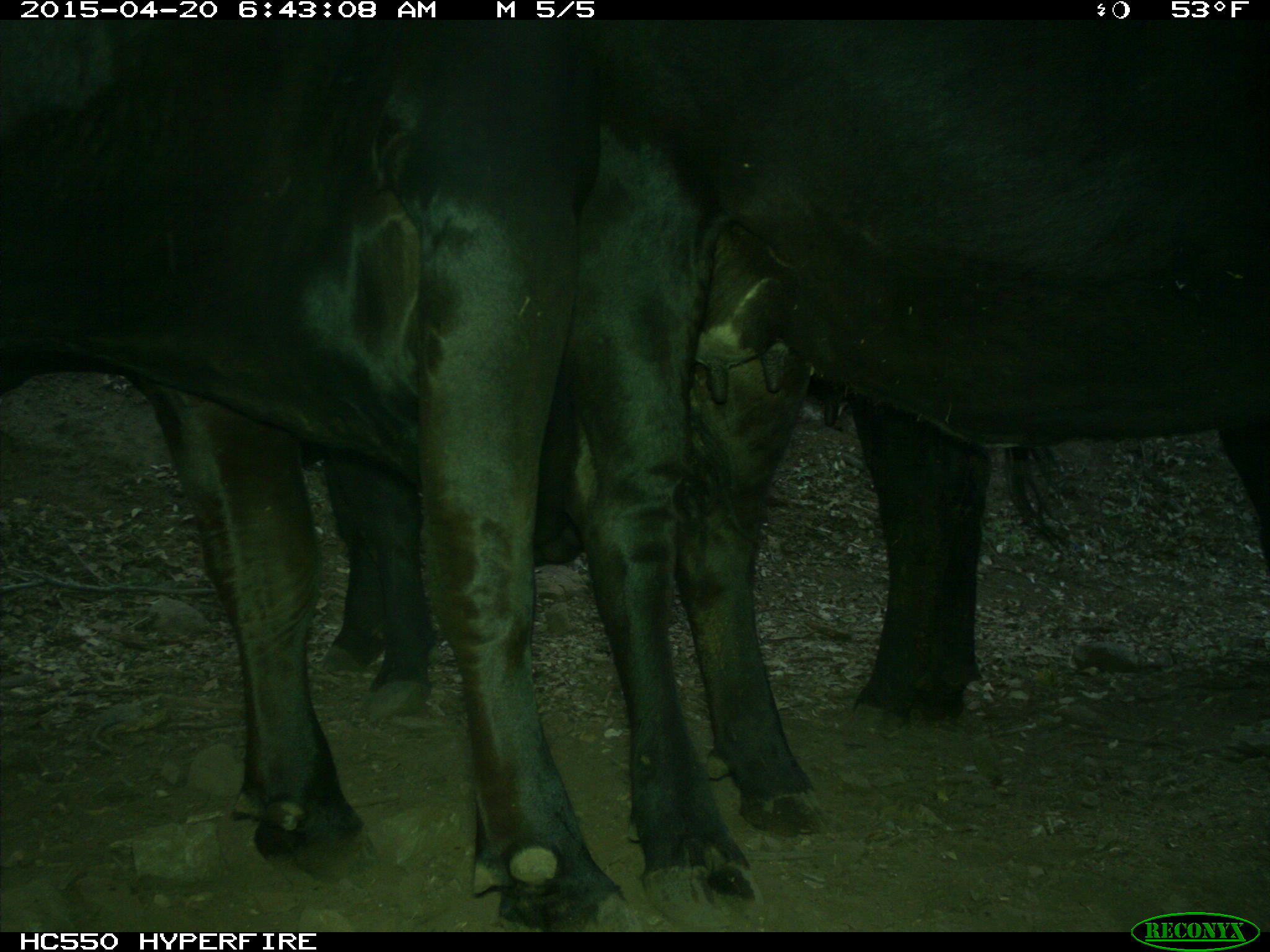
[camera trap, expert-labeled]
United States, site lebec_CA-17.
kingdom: Animalia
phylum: Chordata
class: Mammalia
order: Artiodactyla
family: Bovidae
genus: Bos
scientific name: Bos taurus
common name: domestic cow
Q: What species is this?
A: Bos taurus (domestic cow).